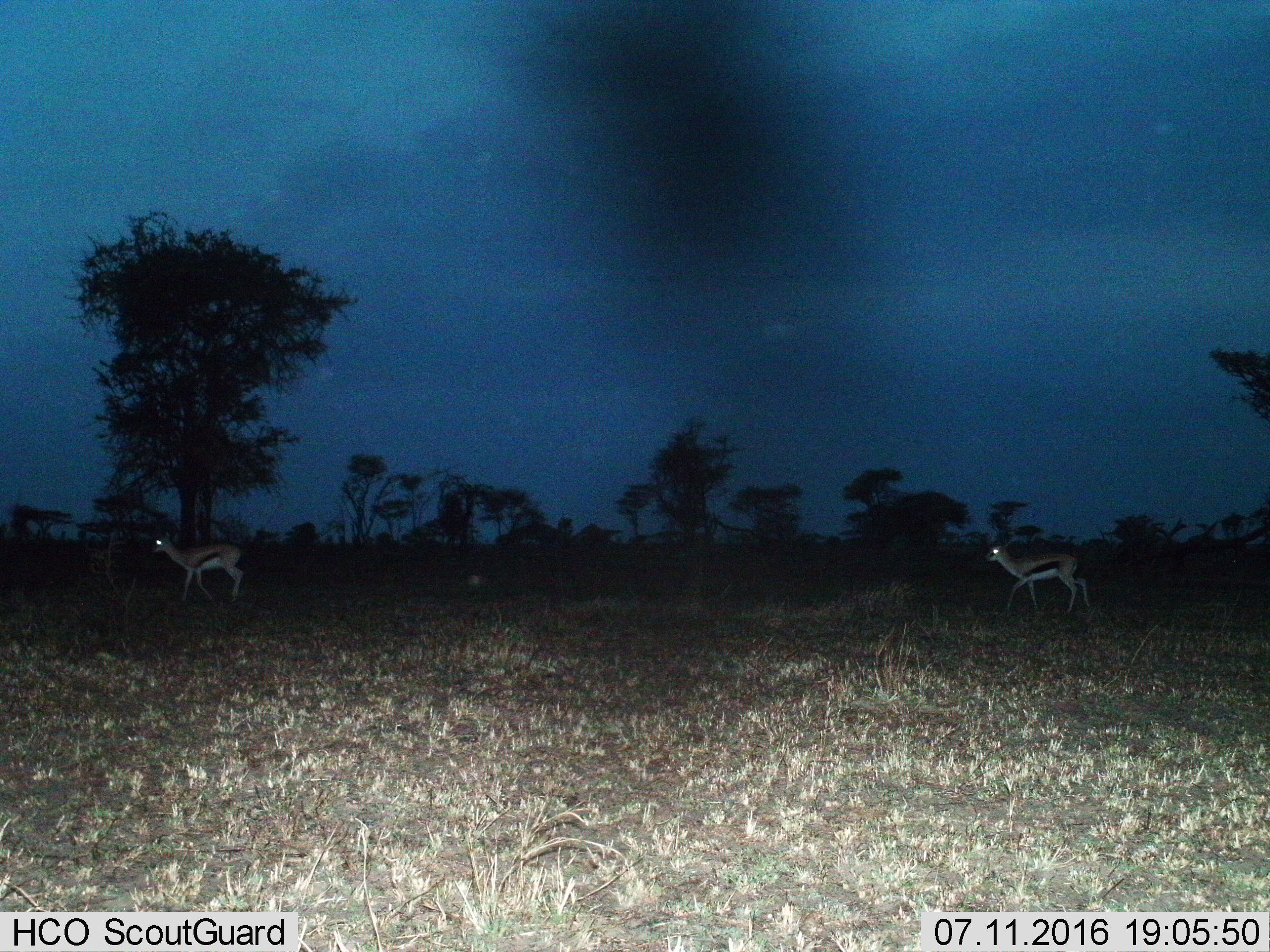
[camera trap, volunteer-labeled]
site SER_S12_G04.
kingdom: Animalia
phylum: Chordata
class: Mammalia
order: Artiodactyla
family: Bovidae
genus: Eudorcas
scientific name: Eudorcas thomsonii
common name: thomson's gazelle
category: gazellethomsons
Gazellethomsons (thomson's gazelle) (Eudorcas thomsonii), count 2. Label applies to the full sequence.